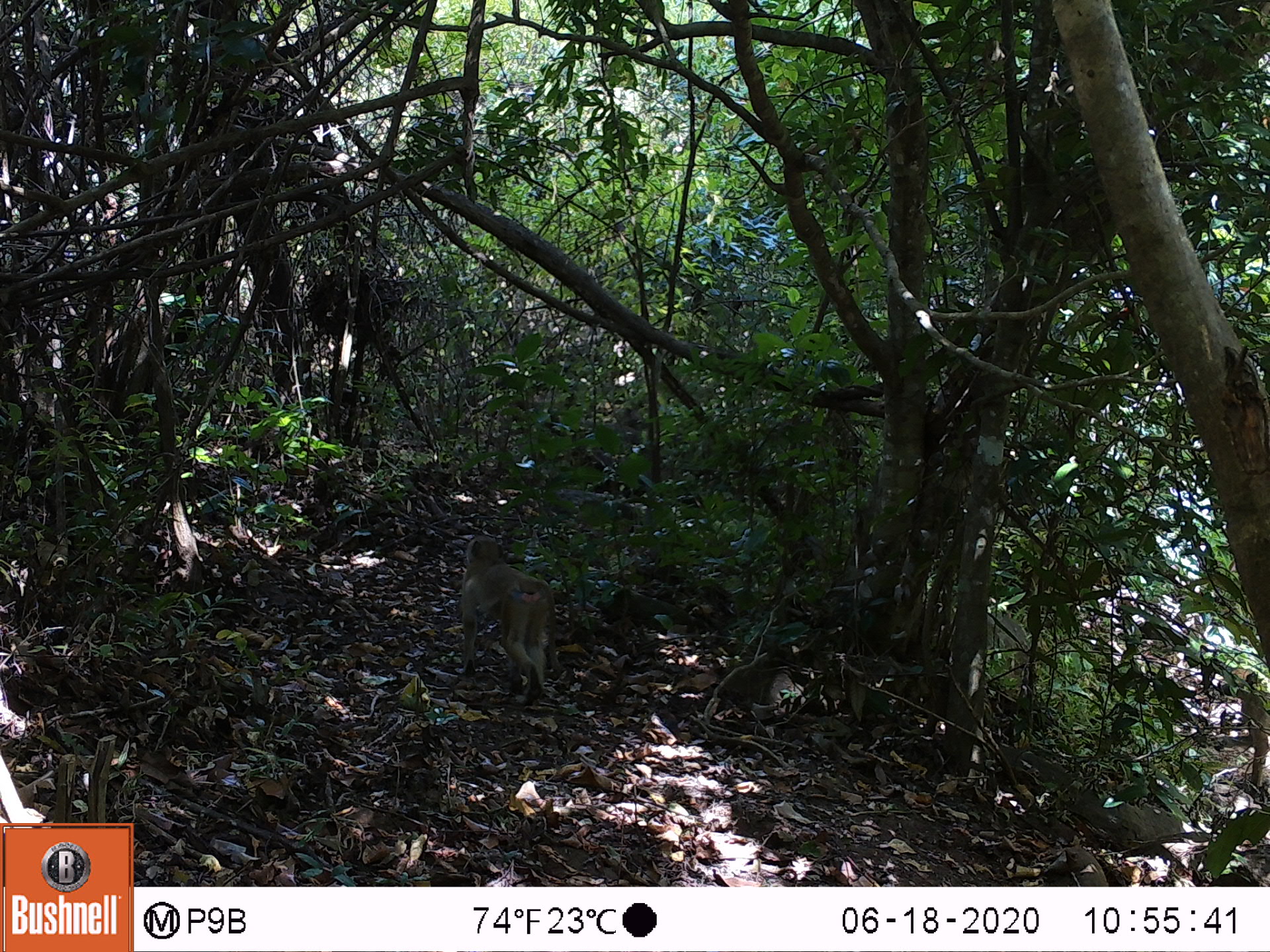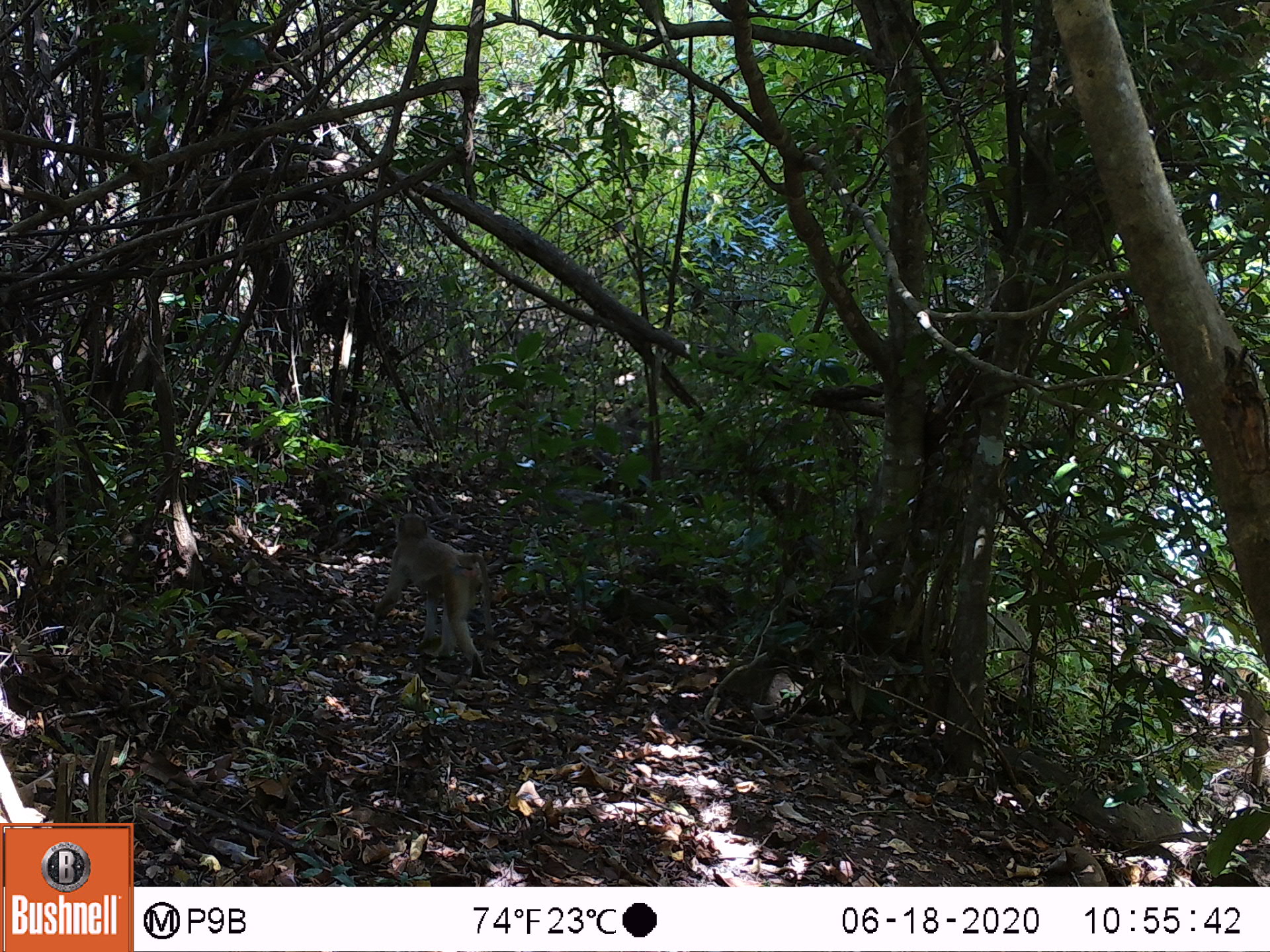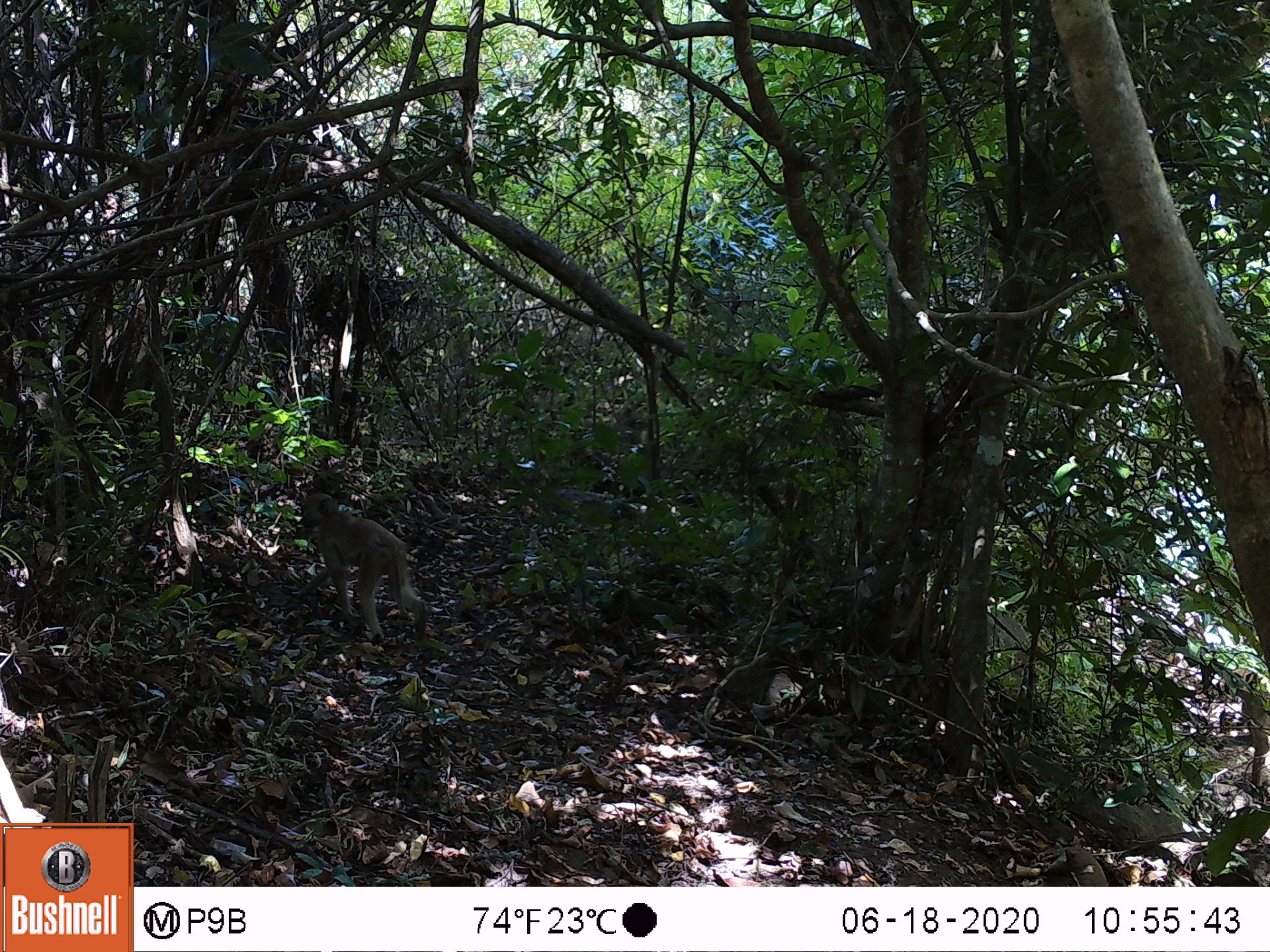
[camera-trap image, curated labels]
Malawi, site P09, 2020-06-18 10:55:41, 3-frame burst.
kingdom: Animalia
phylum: Chordata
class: Mammalia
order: Primates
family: Cercopithecidae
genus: Papio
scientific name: Papio cynocephalus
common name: yellow baboon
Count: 1.